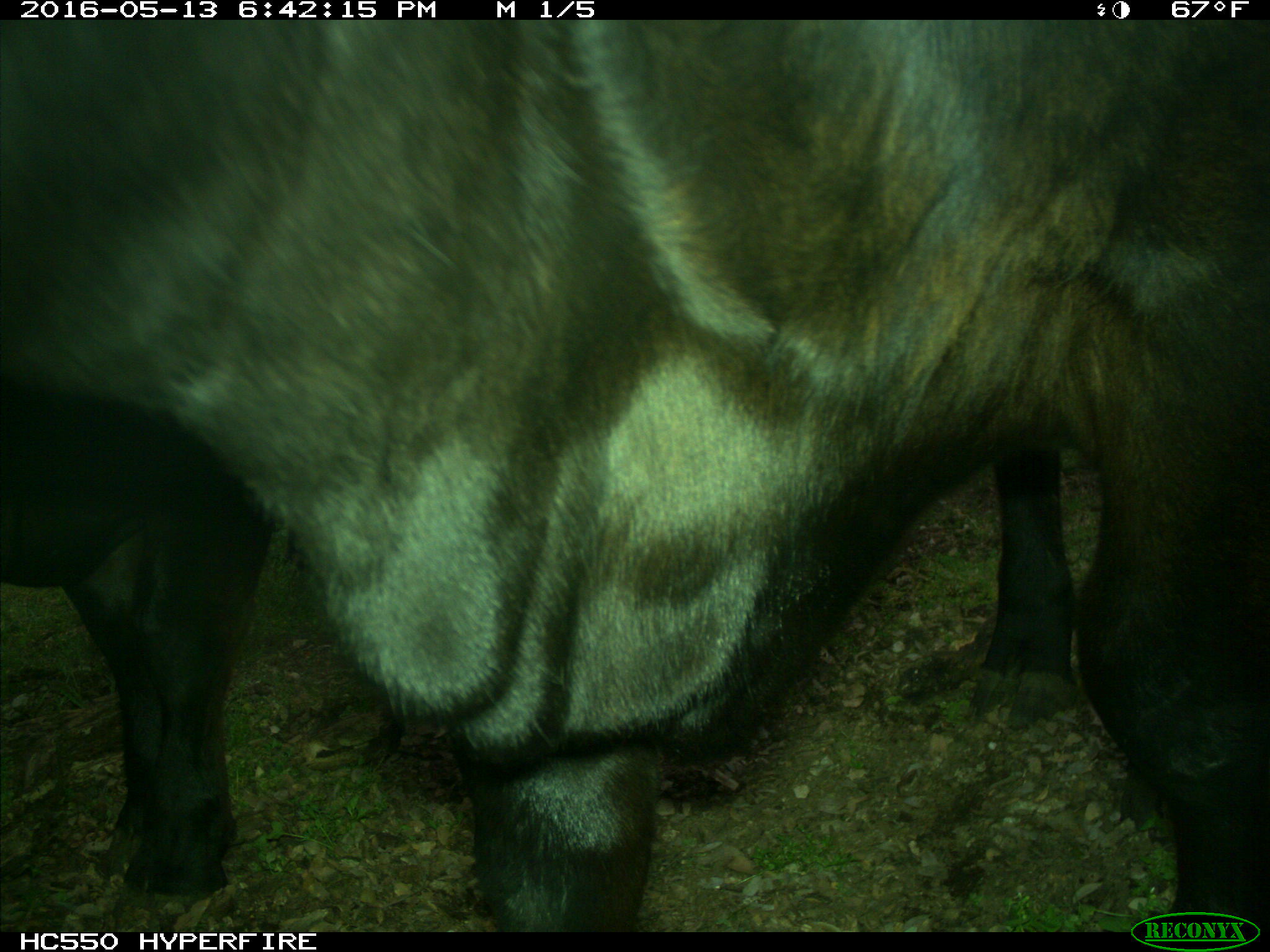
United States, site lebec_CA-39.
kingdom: Animalia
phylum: Chordata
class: Mammalia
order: Artiodactyla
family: Bovidae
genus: Bos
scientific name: Bos taurus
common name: domestic cow